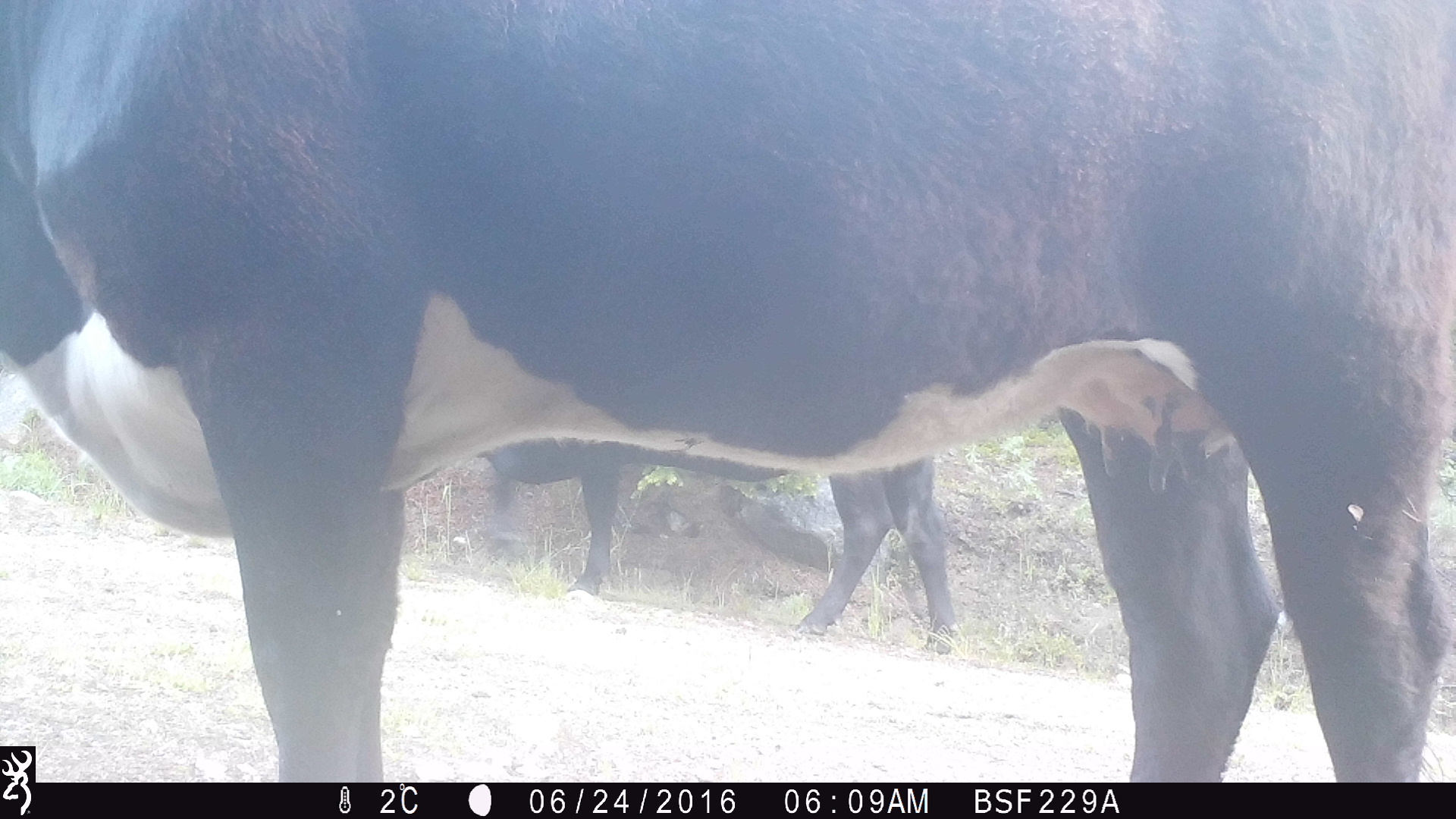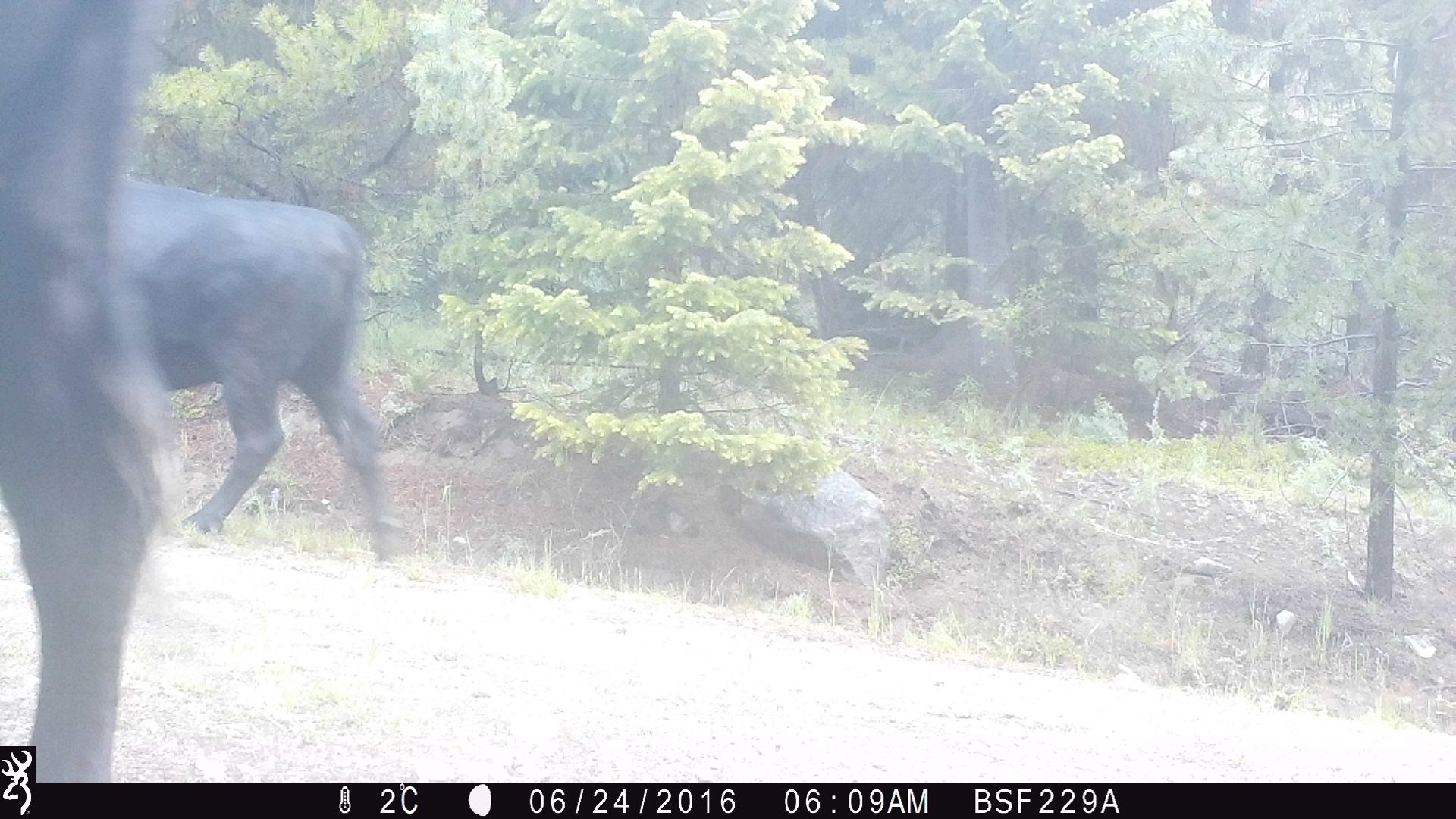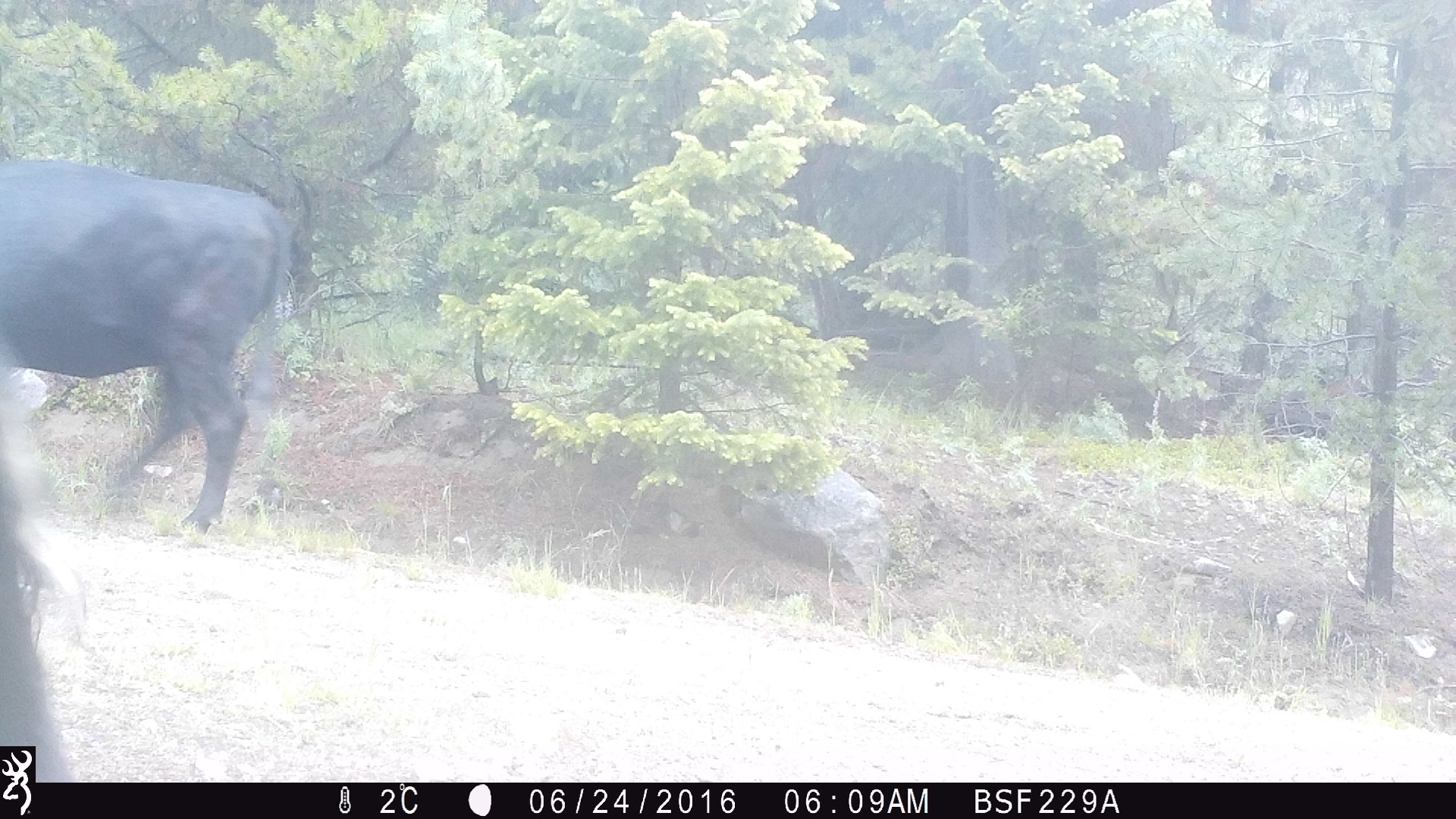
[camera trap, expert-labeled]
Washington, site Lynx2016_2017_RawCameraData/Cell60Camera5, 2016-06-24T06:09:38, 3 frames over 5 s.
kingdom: Animalia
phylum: Chordata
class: Mammalia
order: Artiodactyla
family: Bovidae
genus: Bos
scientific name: Bos taurus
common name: domestic cattle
Domestic cattle (Bos taurus). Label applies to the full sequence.